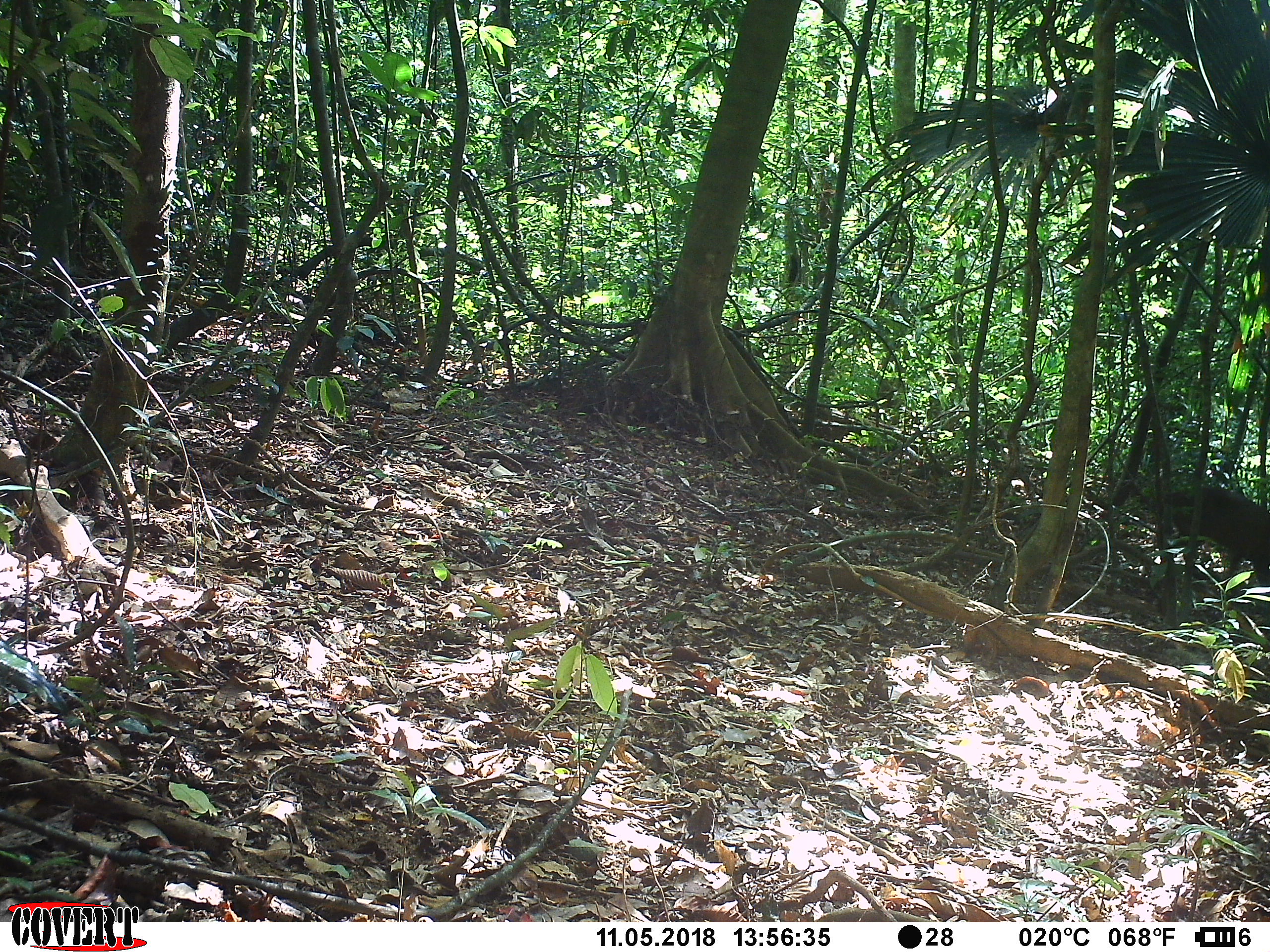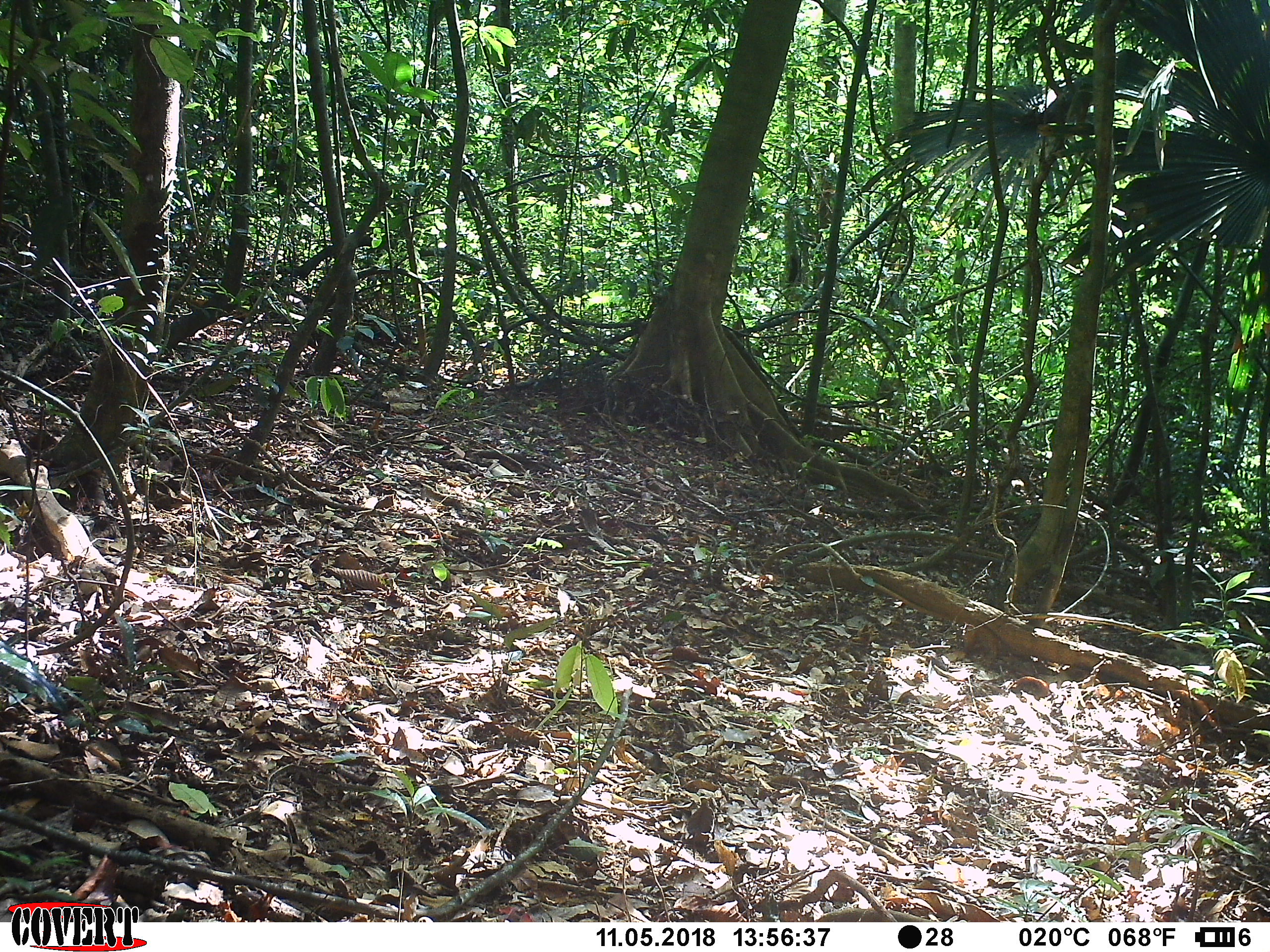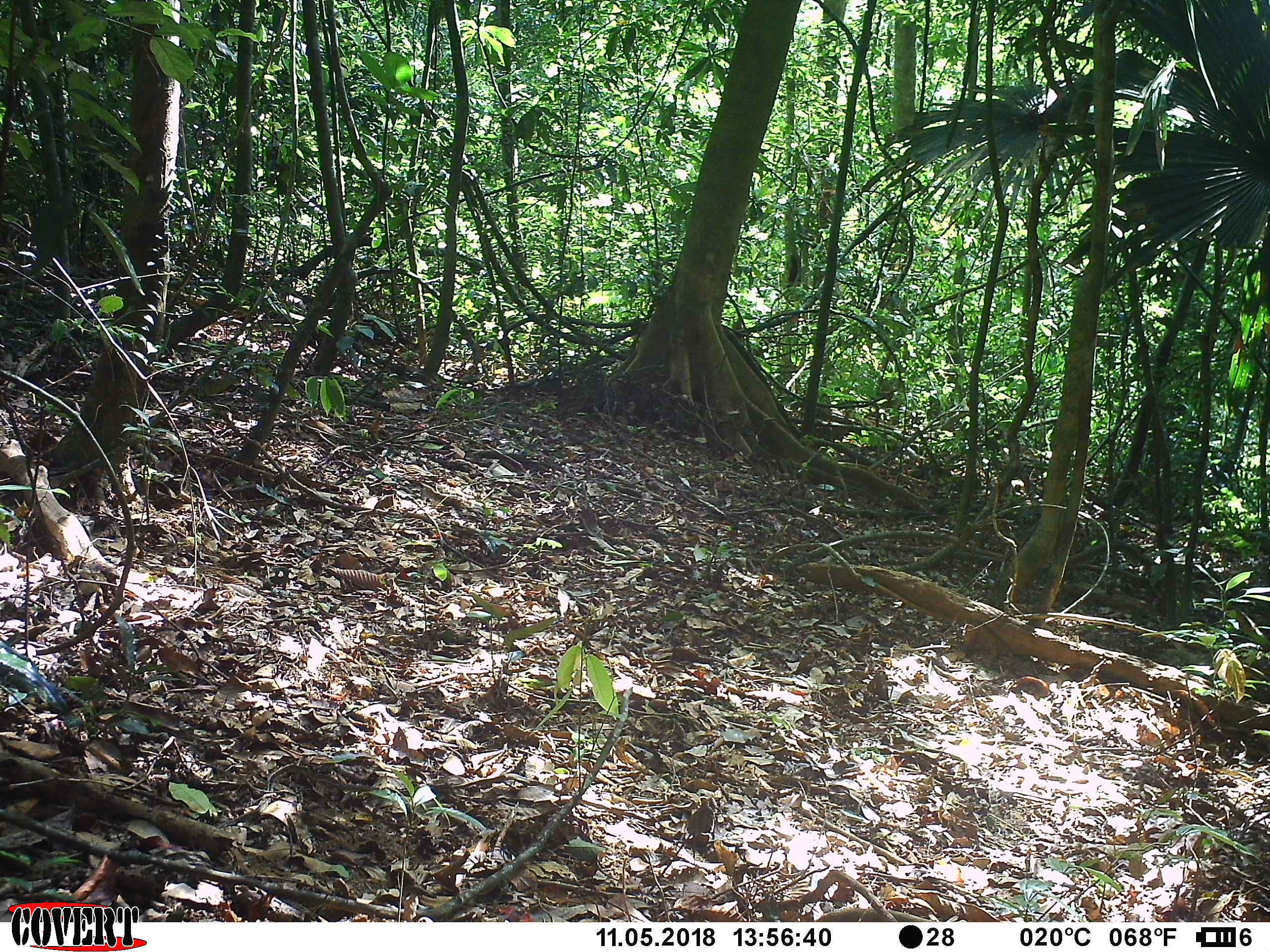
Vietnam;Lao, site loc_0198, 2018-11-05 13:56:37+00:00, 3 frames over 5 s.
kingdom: Animalia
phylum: Chordata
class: Mammalia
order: Artiodactyla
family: Cervidae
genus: Muntiacus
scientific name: Muntiacus vuquangensis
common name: large-antlered muntjac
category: large antlered muntjac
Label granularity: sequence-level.